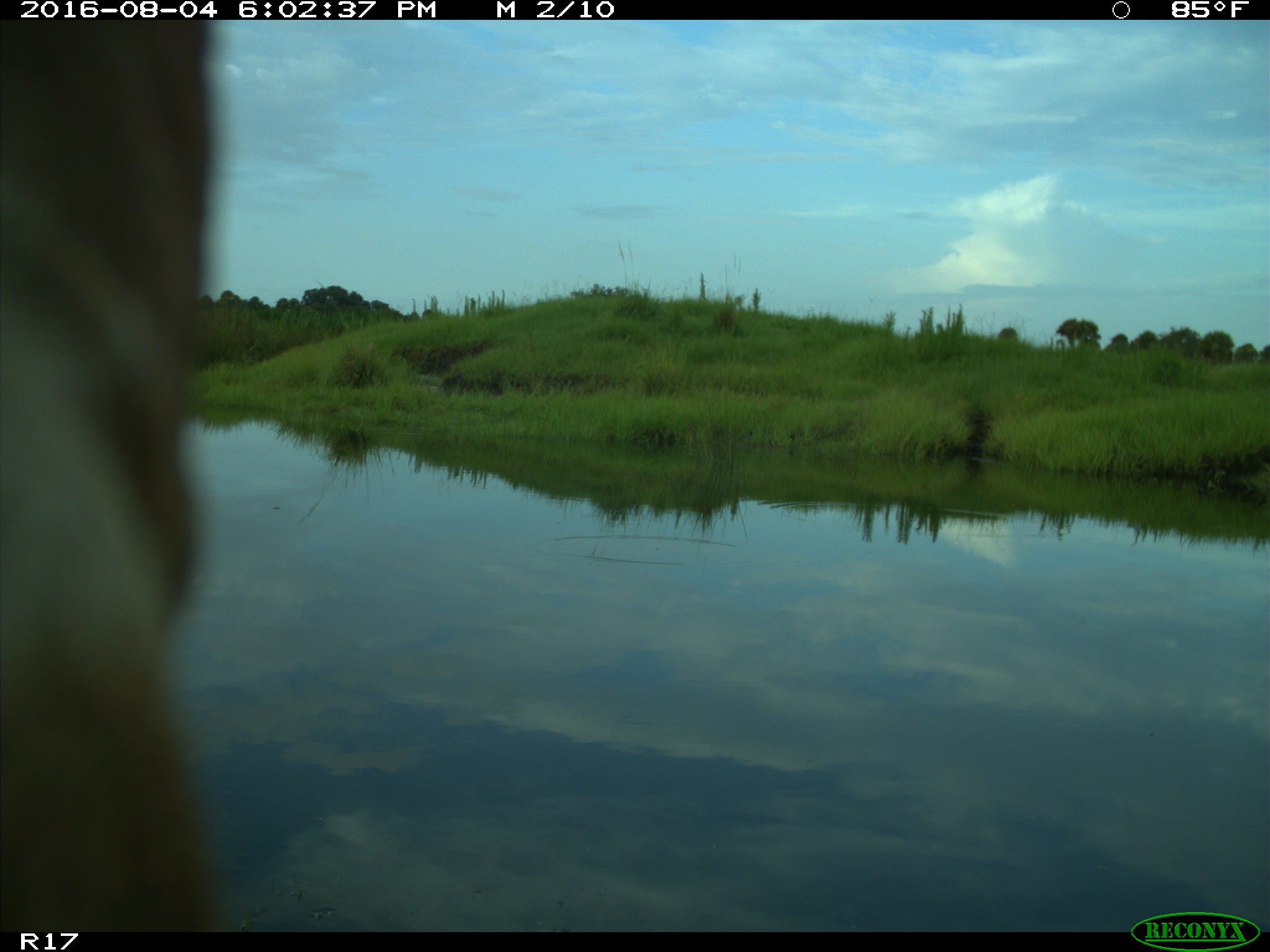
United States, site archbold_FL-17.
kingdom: Animalia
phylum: Chordata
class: Mammalia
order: Artiodactyla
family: Bovidae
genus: Bos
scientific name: Bos taurus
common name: domestic cow